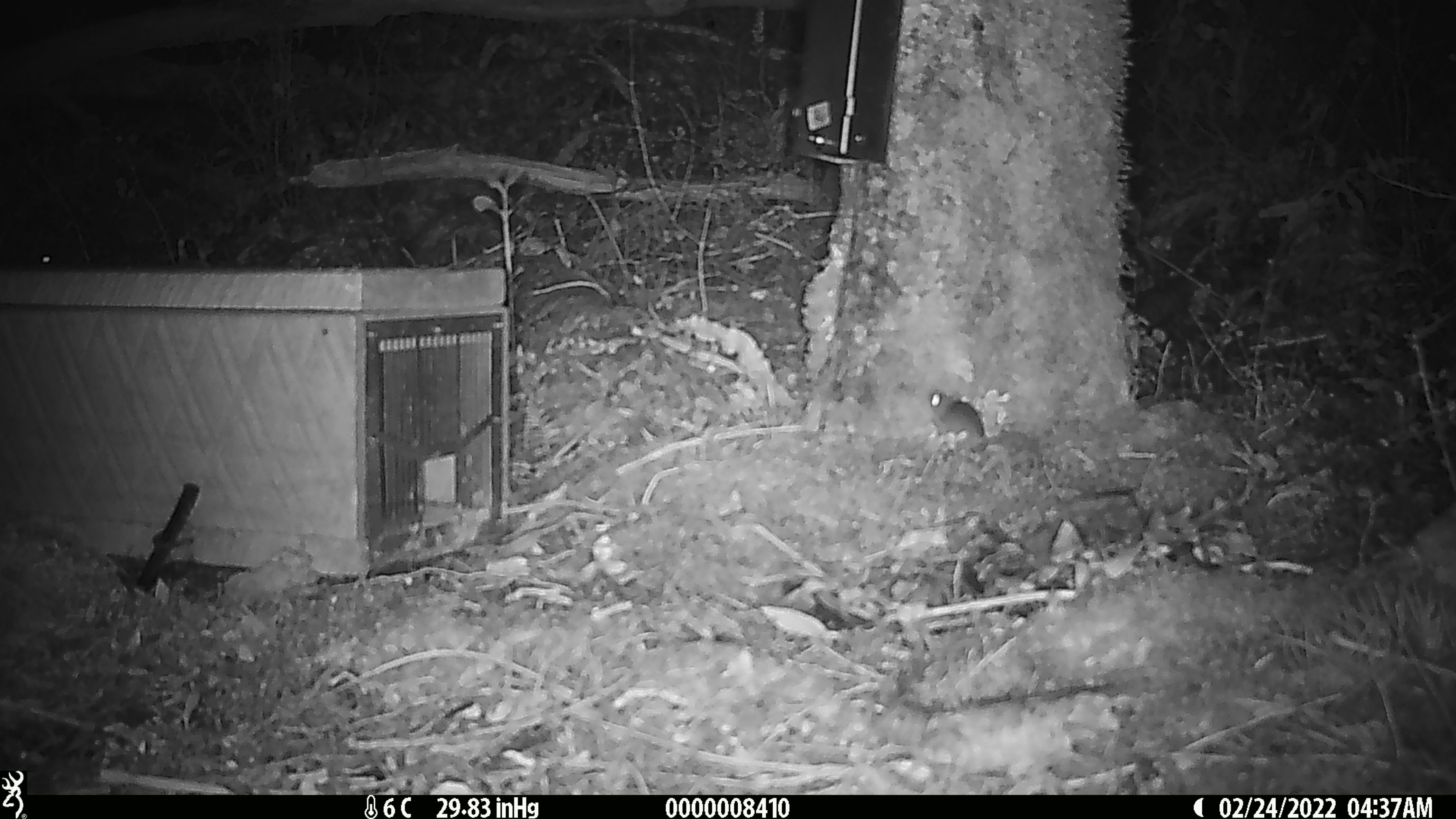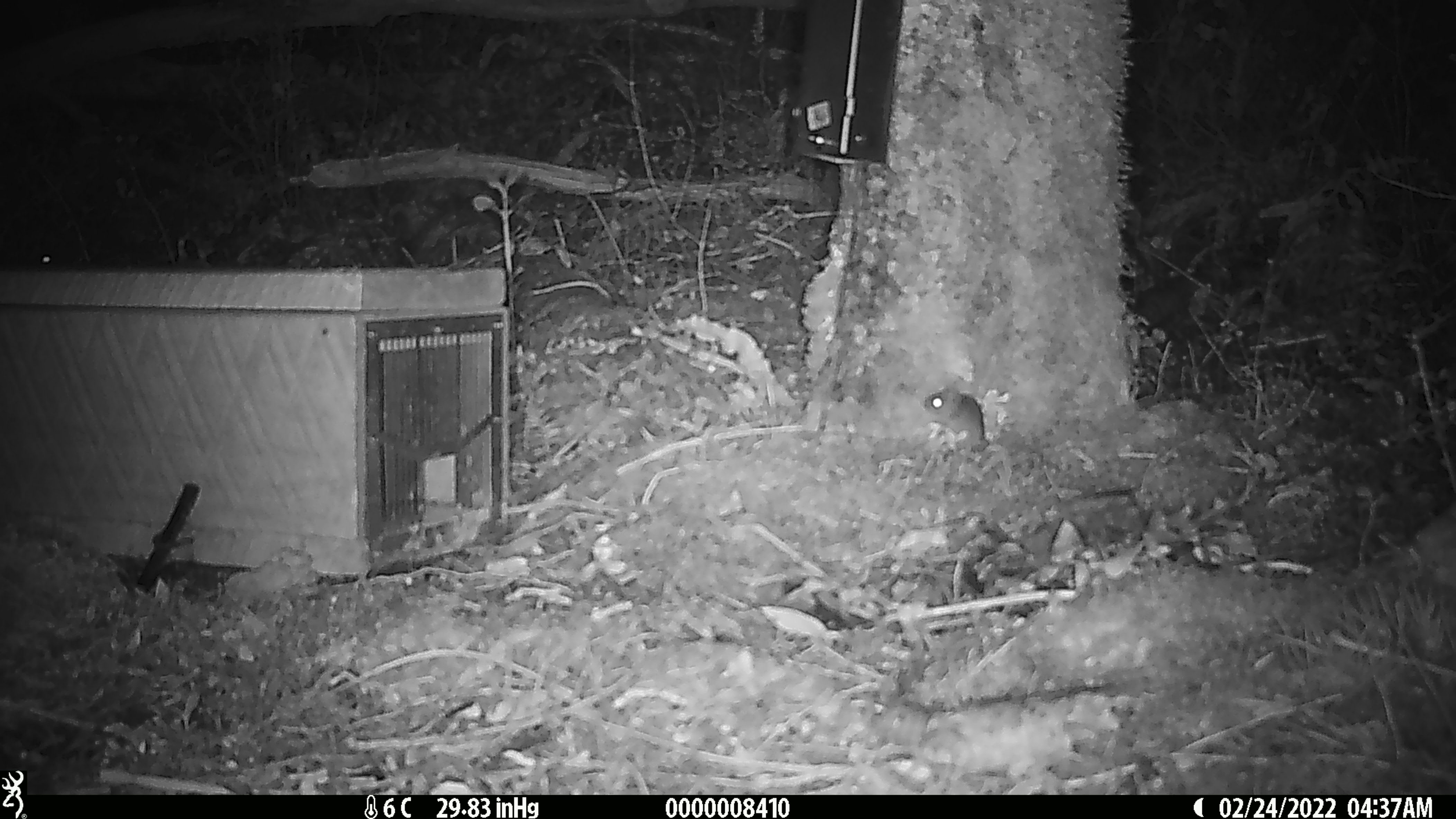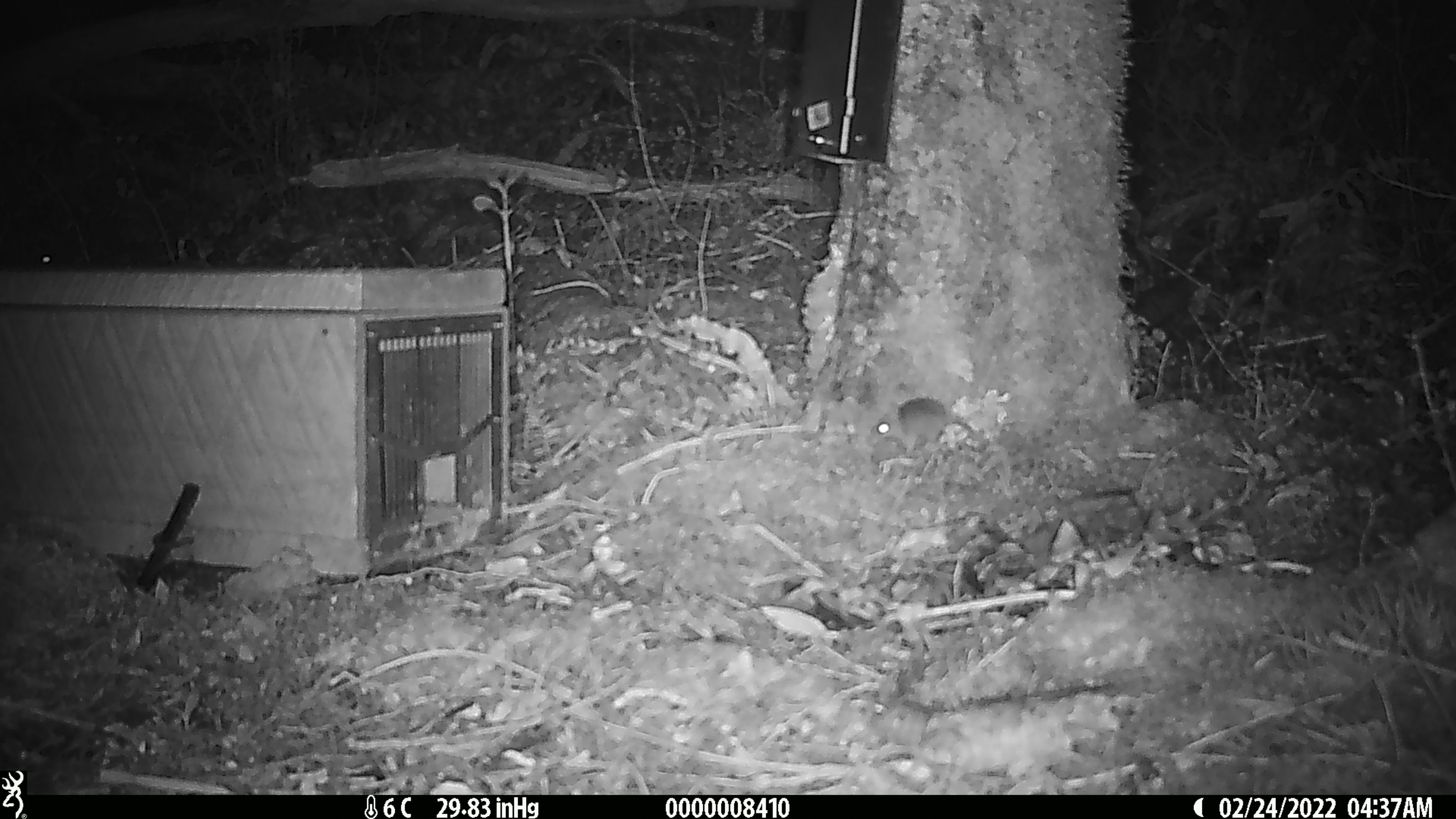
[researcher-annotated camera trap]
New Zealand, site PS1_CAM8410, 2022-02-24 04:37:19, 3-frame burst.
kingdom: Animalia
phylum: Chordata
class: Mammalia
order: Rodentia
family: Muridae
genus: Mus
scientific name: Mus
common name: mouse